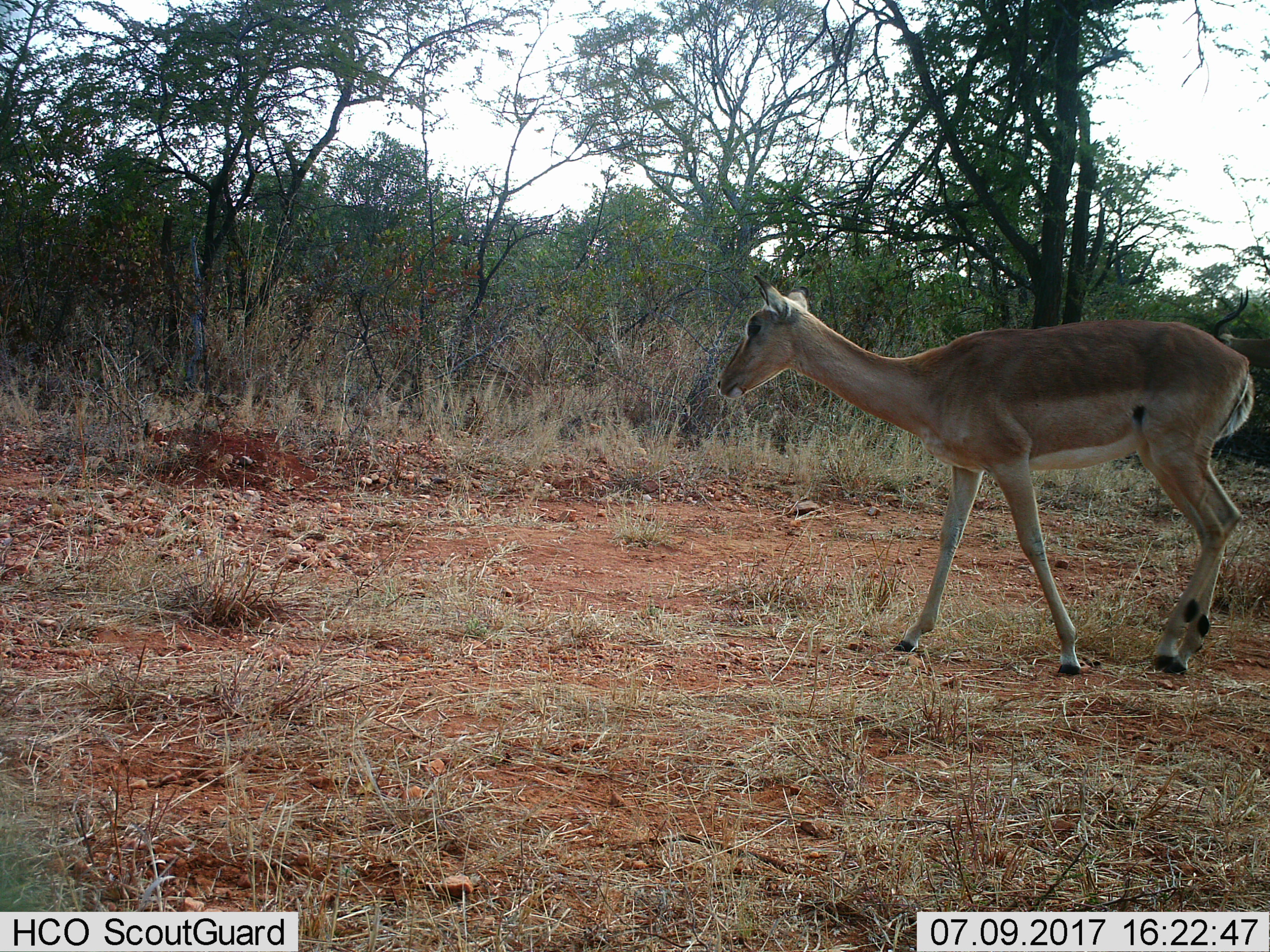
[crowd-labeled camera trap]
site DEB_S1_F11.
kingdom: Animalia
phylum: Chordata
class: Mammalia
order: Artiodactyla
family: Bovidae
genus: Aepyceros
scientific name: Aepyceros melampus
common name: impala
Impala (Aepyceros melampus), count 1. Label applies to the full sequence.